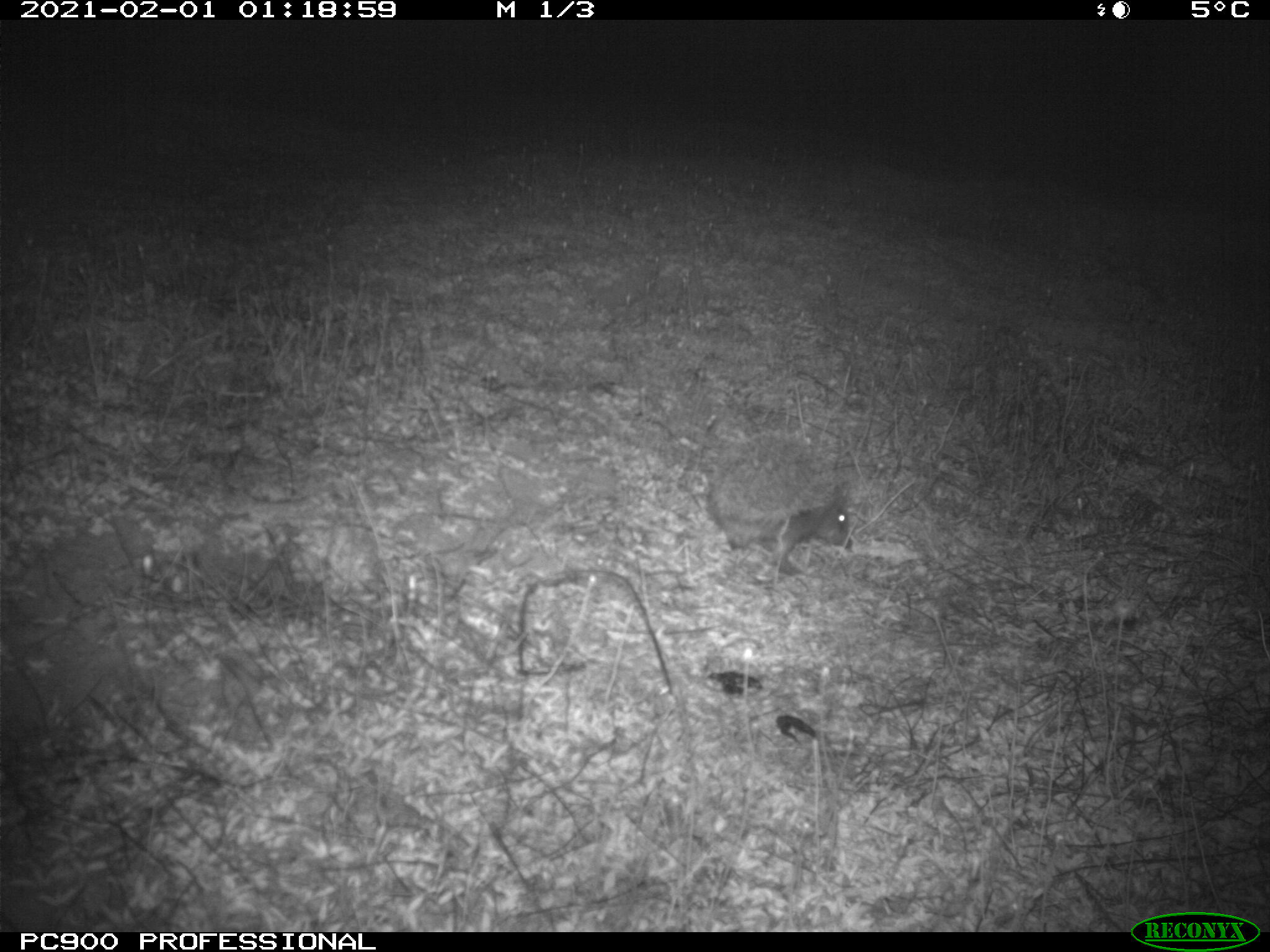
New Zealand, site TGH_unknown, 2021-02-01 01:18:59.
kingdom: Animalia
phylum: Chordata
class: Mammalia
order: Eulipotyphla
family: Erinaceidae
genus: Erinaceus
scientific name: Erinaceus europaeus europaeus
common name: european hedgehog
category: hedgehog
Hedgehog (european hedgehog) (Erinaceus europaeus europaeus).